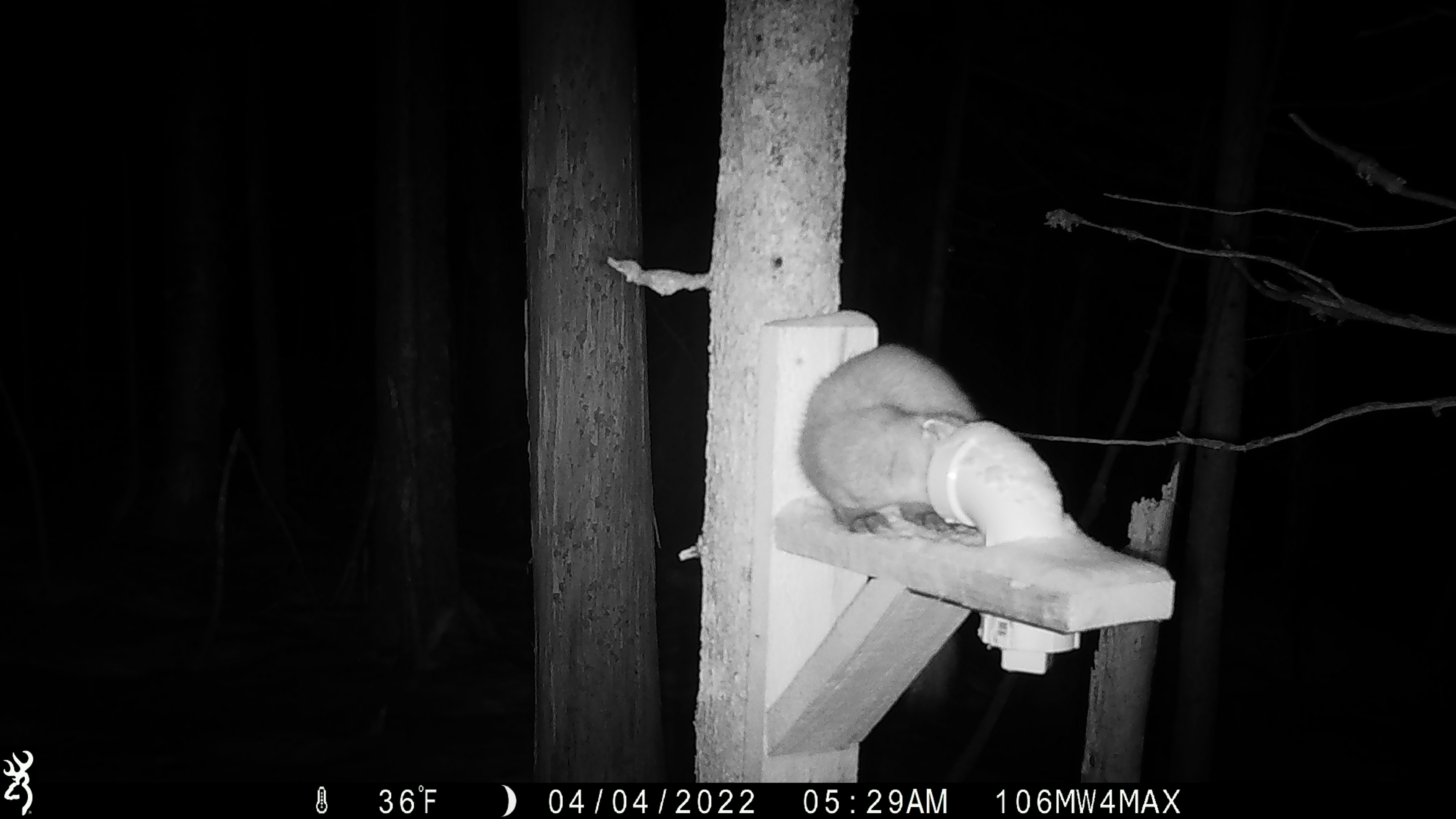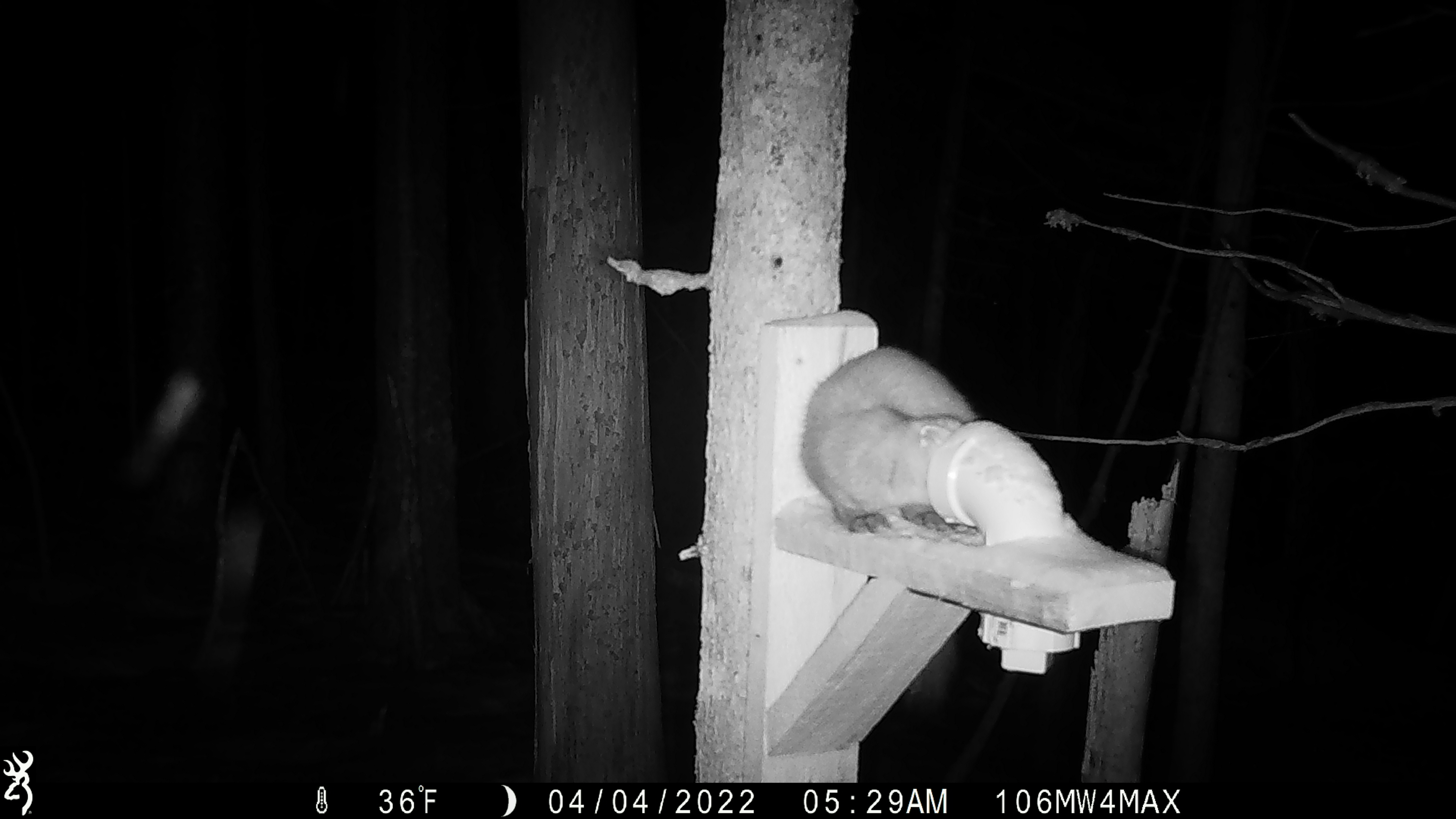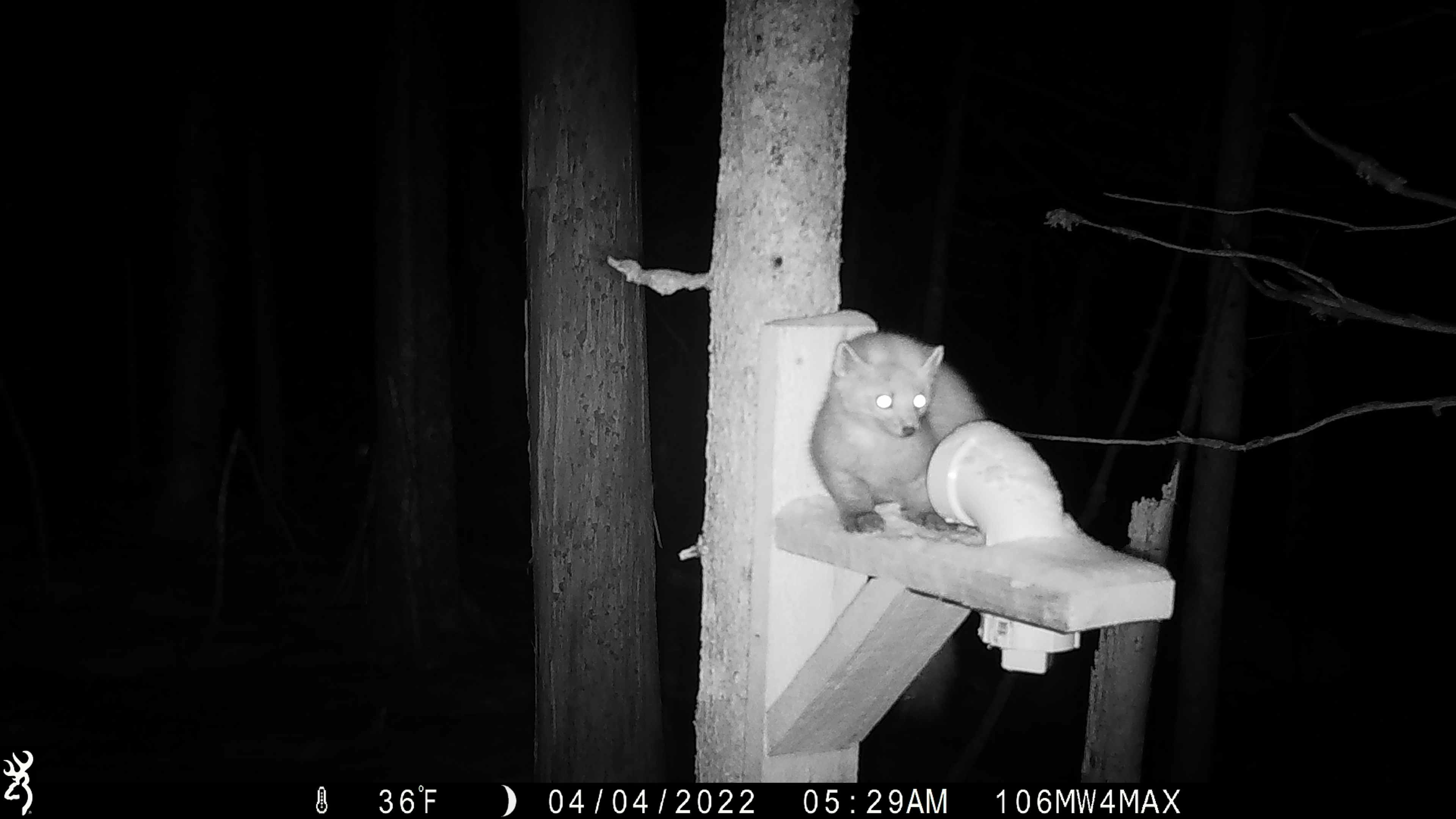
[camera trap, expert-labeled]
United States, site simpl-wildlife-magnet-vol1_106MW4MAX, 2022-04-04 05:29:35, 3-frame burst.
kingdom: Animalia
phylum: Chordata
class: Mammalia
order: Carnivora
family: Mustelidae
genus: Martes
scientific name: Martes americana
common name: american marten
American marten (Martes americana).